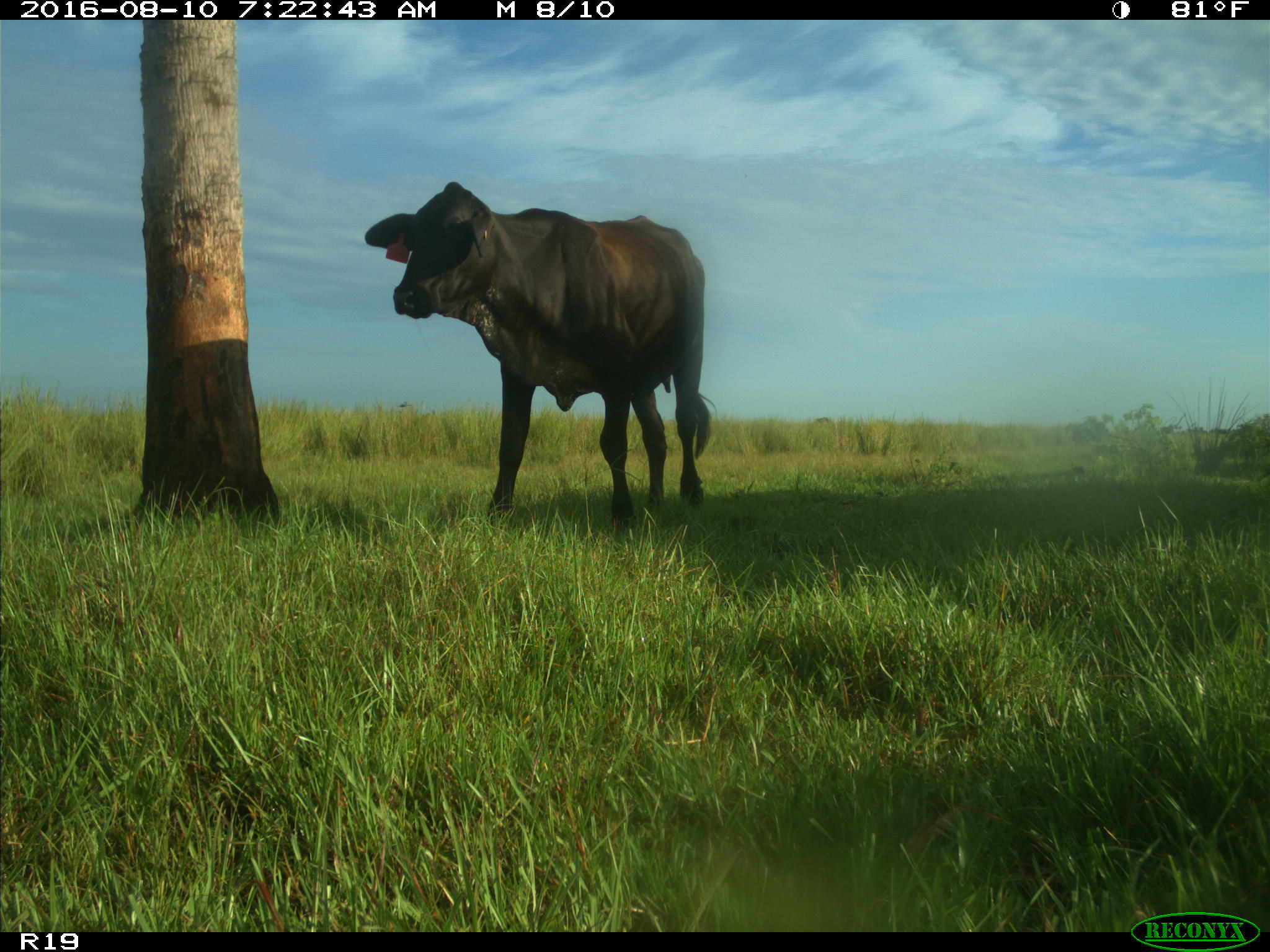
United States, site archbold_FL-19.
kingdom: Animalia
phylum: Chordata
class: Mammalia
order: Artiodactyla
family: Bovidae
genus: Bos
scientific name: Bos taurus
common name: domestic cow